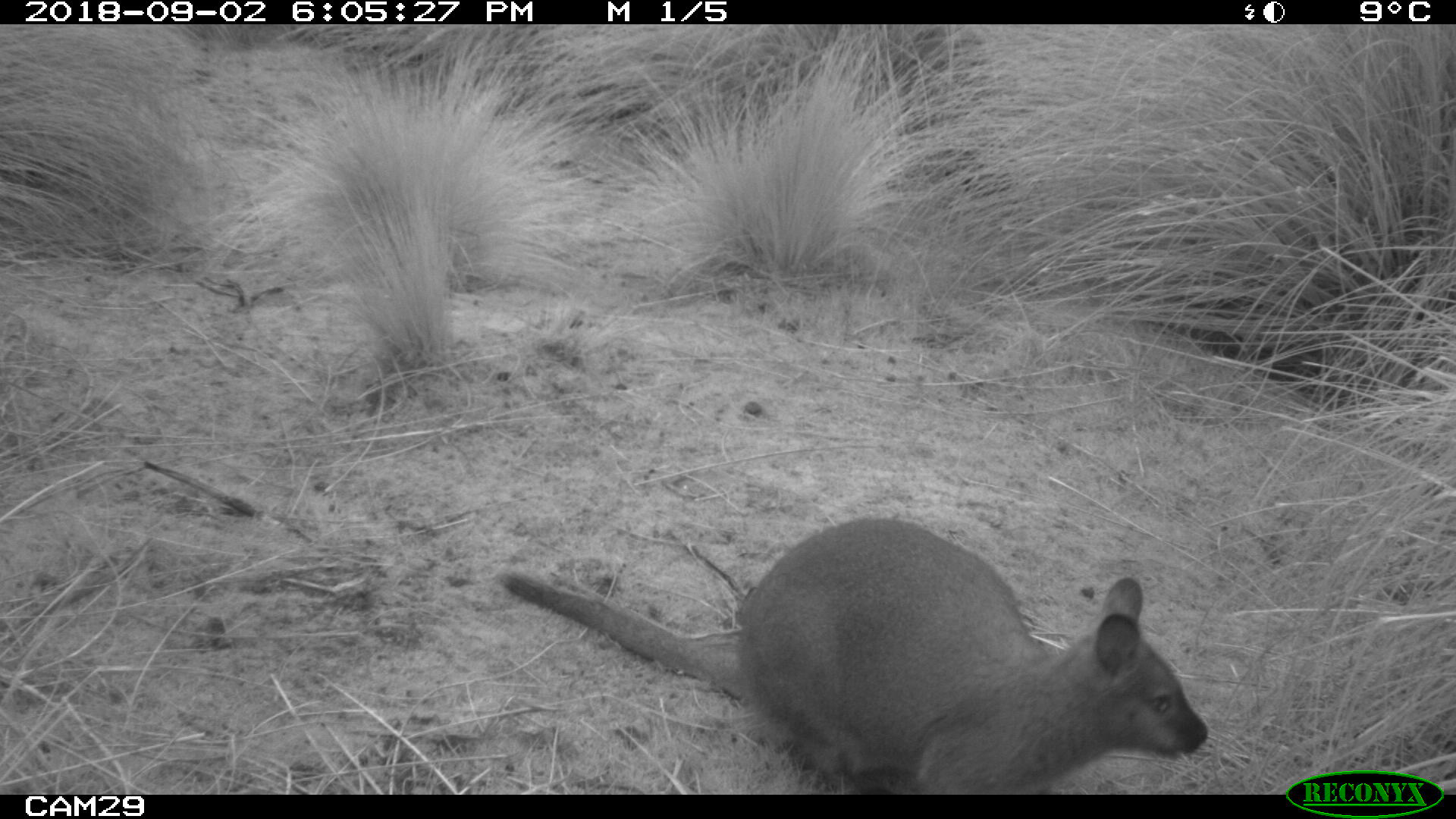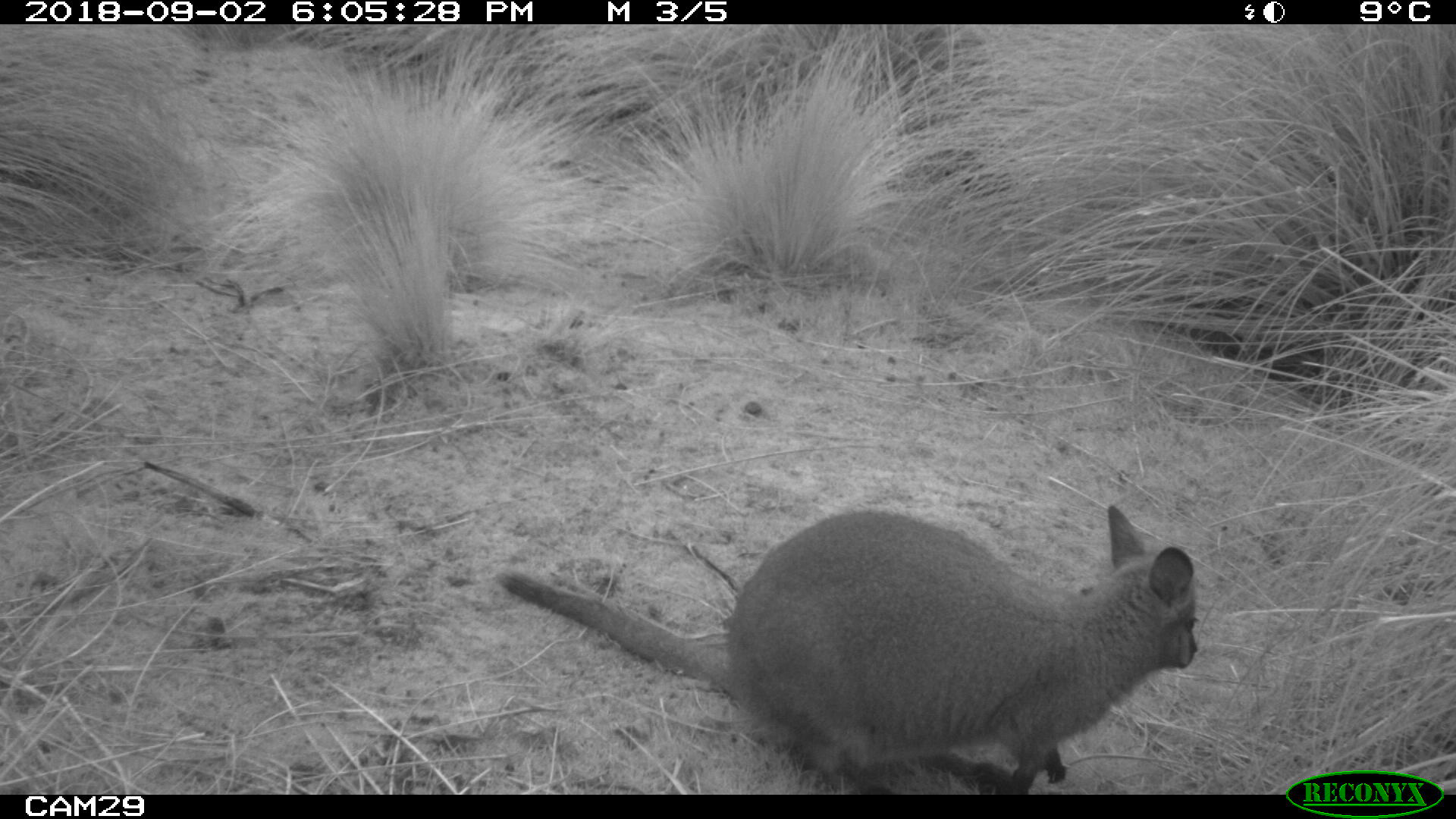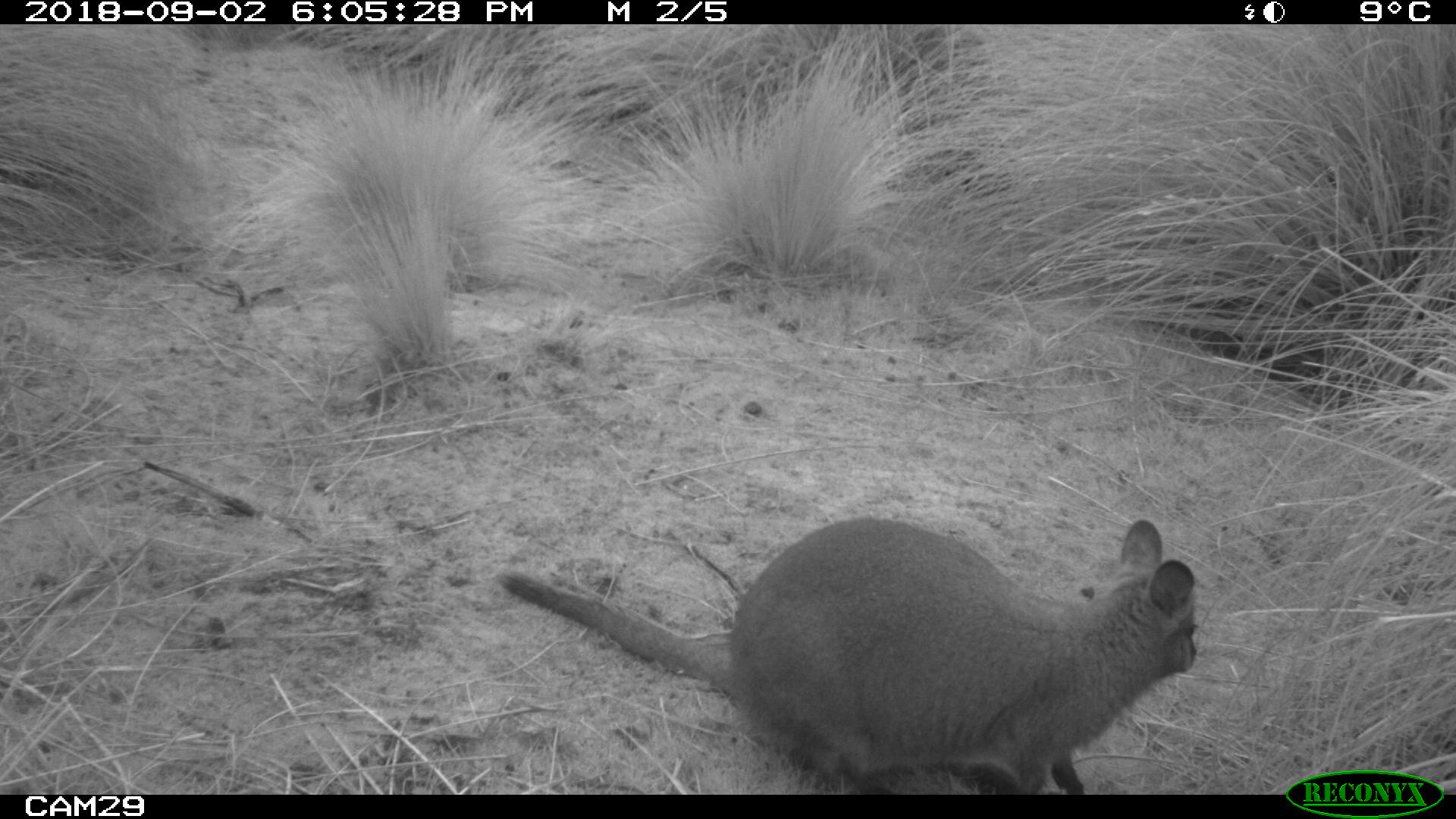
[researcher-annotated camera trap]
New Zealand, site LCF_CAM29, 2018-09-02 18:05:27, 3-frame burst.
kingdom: Animalia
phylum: Chordata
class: Mammalia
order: Diprotodontia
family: Macropodidae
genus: Notamacropus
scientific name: Notamacropus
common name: wallaby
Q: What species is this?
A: Wallaby (Notamacropus).